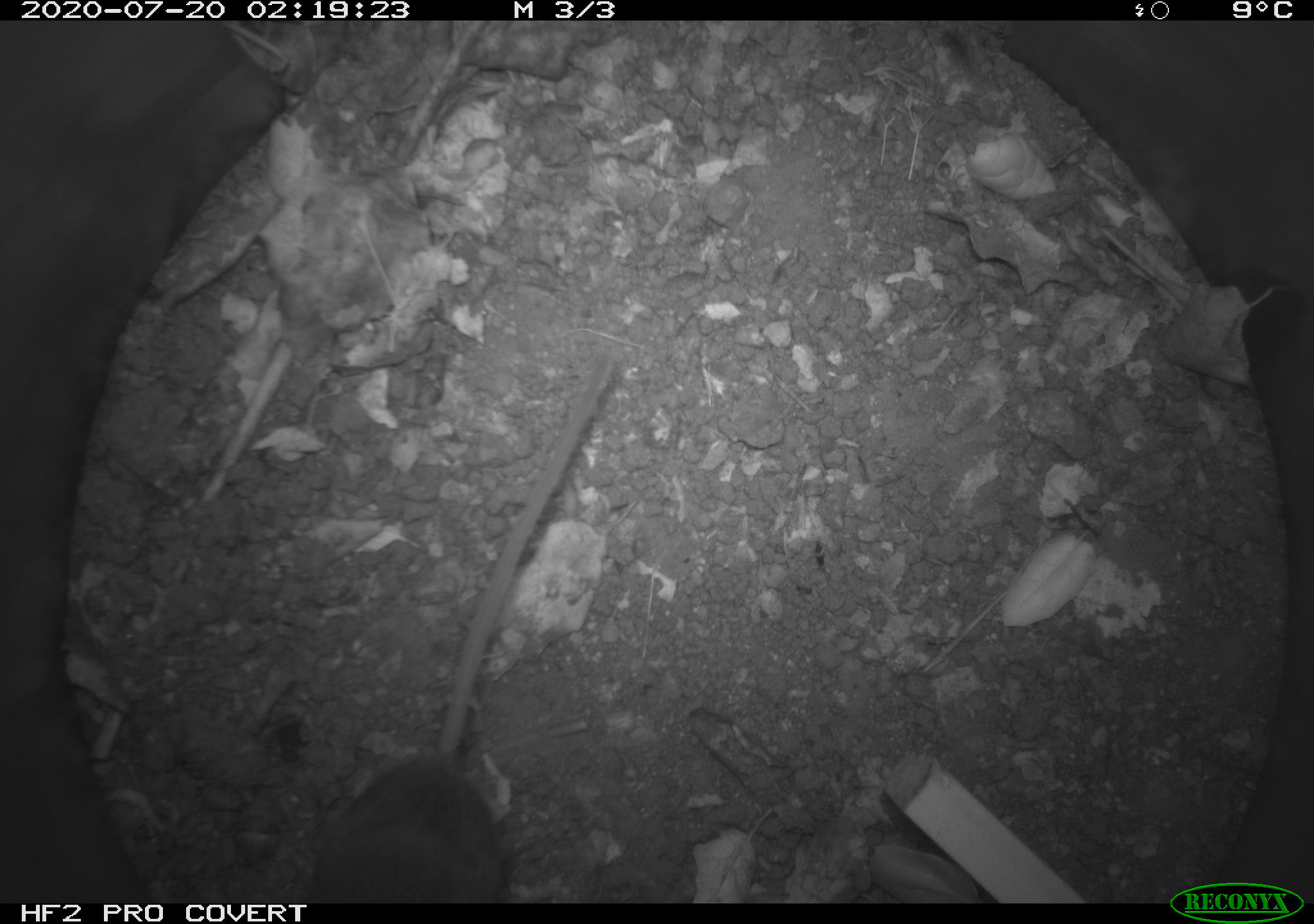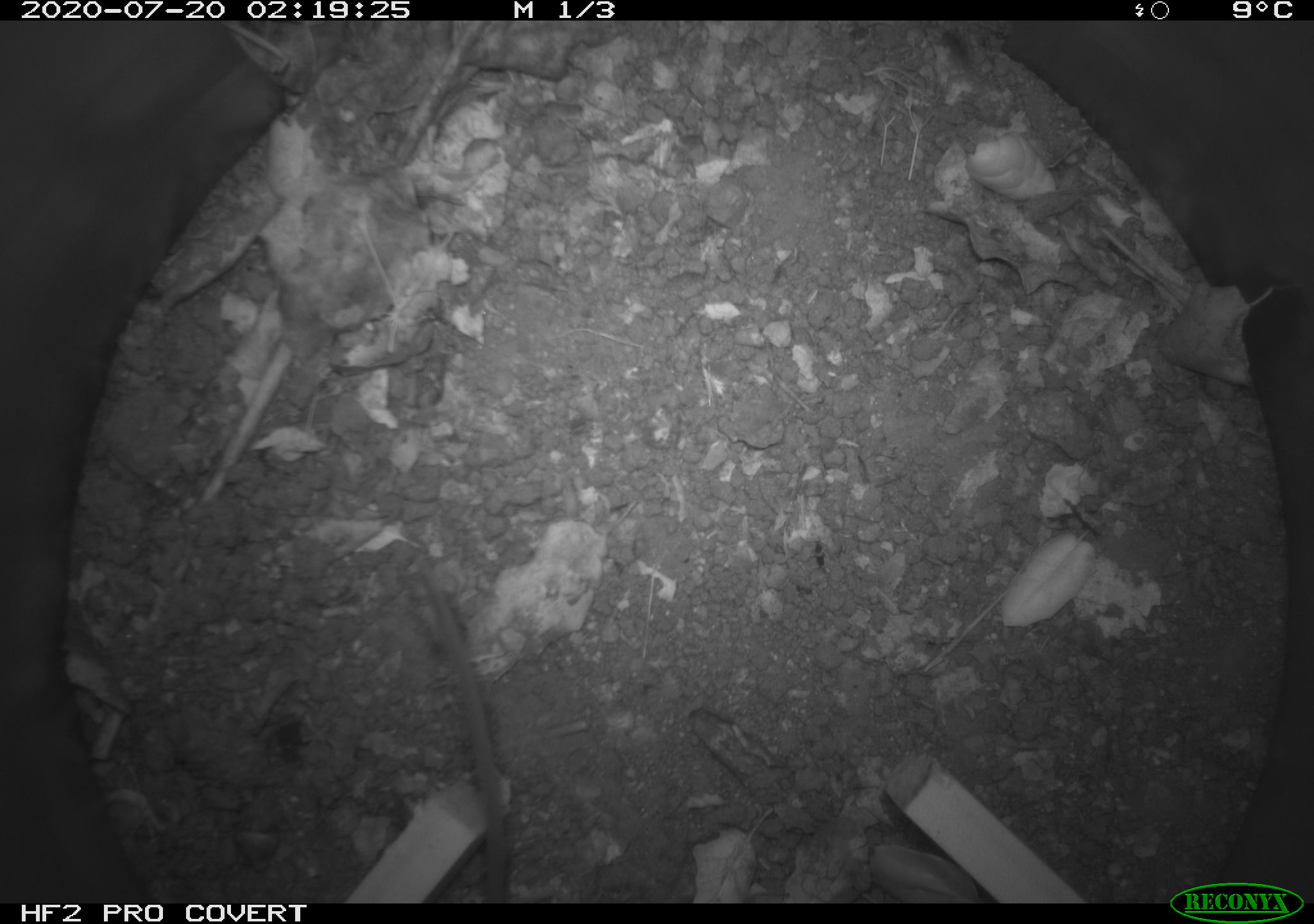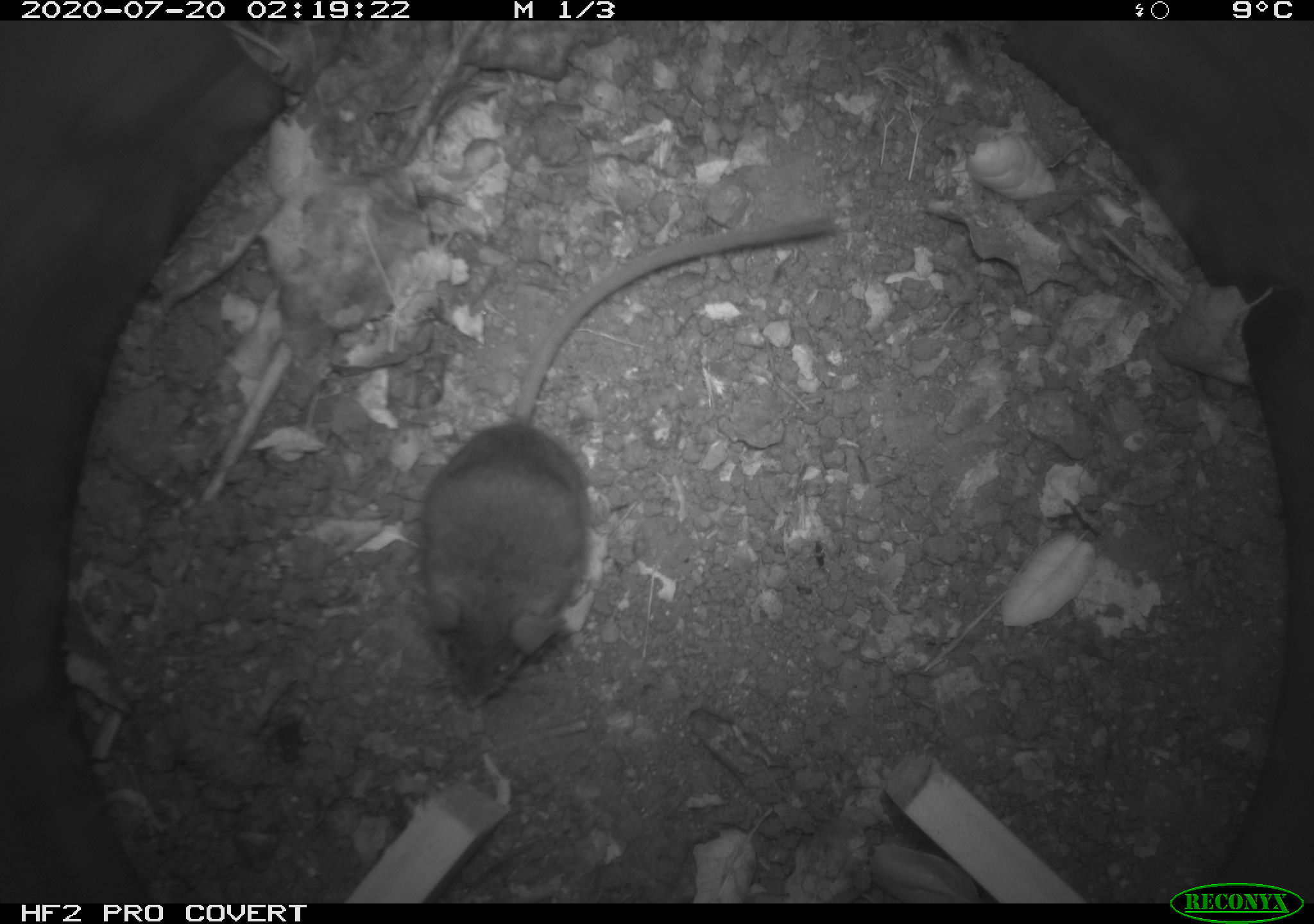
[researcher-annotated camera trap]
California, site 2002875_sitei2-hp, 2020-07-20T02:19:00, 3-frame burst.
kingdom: Animalia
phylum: Chordata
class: Mammalia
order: Rodentia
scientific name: Rodentia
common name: rodent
Rodent (Rodentia).